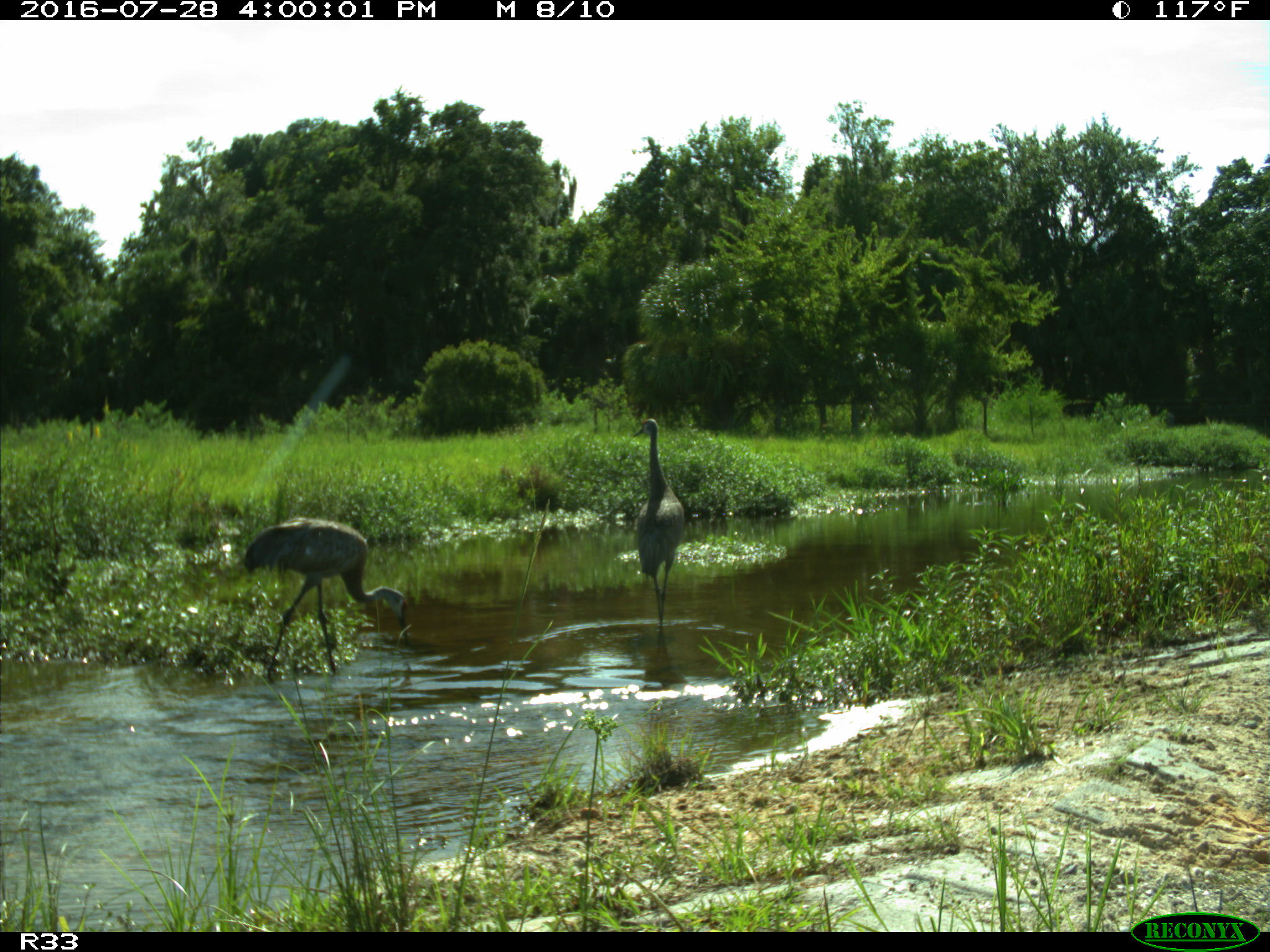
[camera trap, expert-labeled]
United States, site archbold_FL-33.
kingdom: Animalia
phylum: Chordata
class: Aves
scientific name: Aves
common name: birds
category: unidentified bird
Unidentified bird (birds) (Aves).